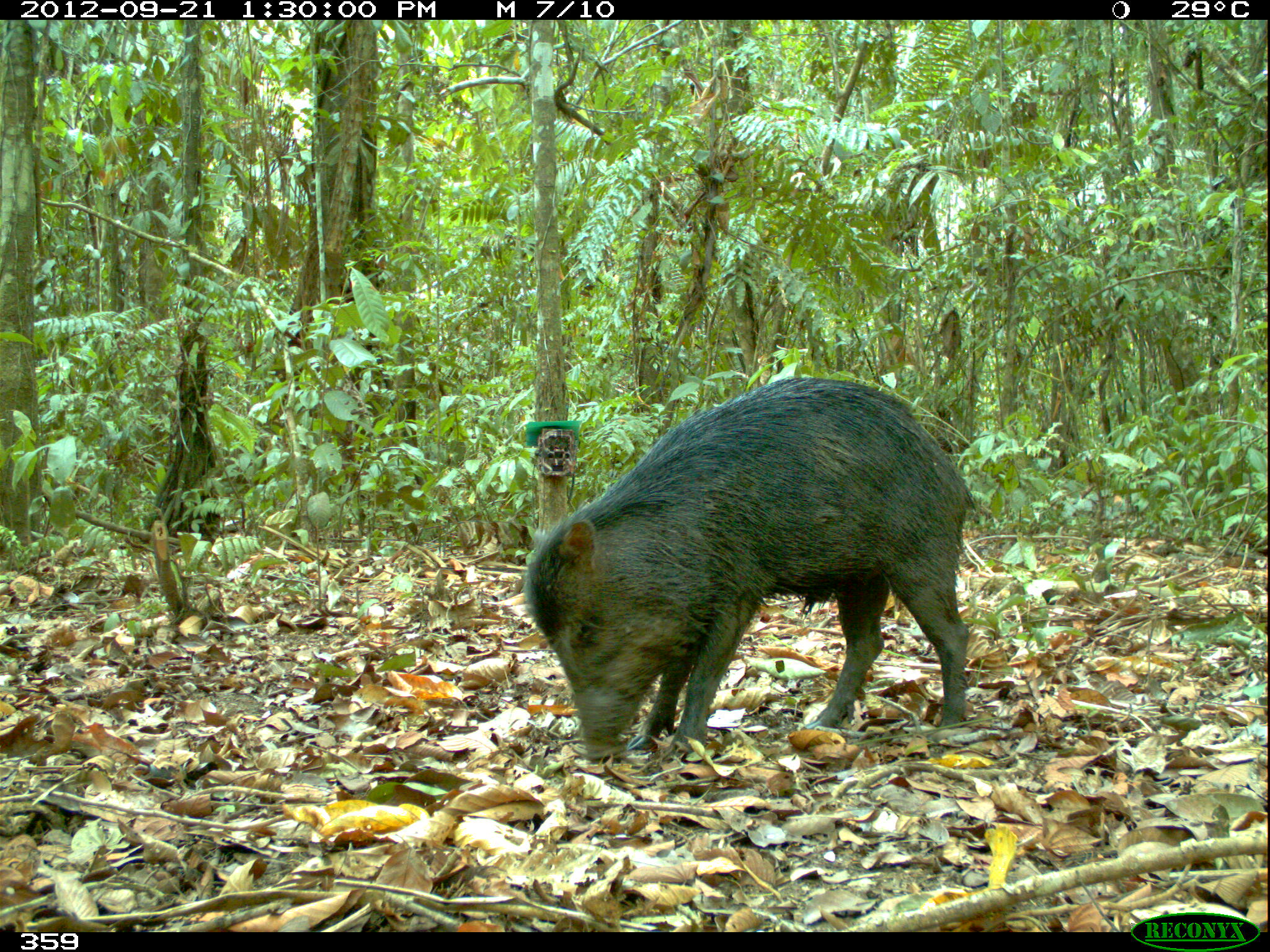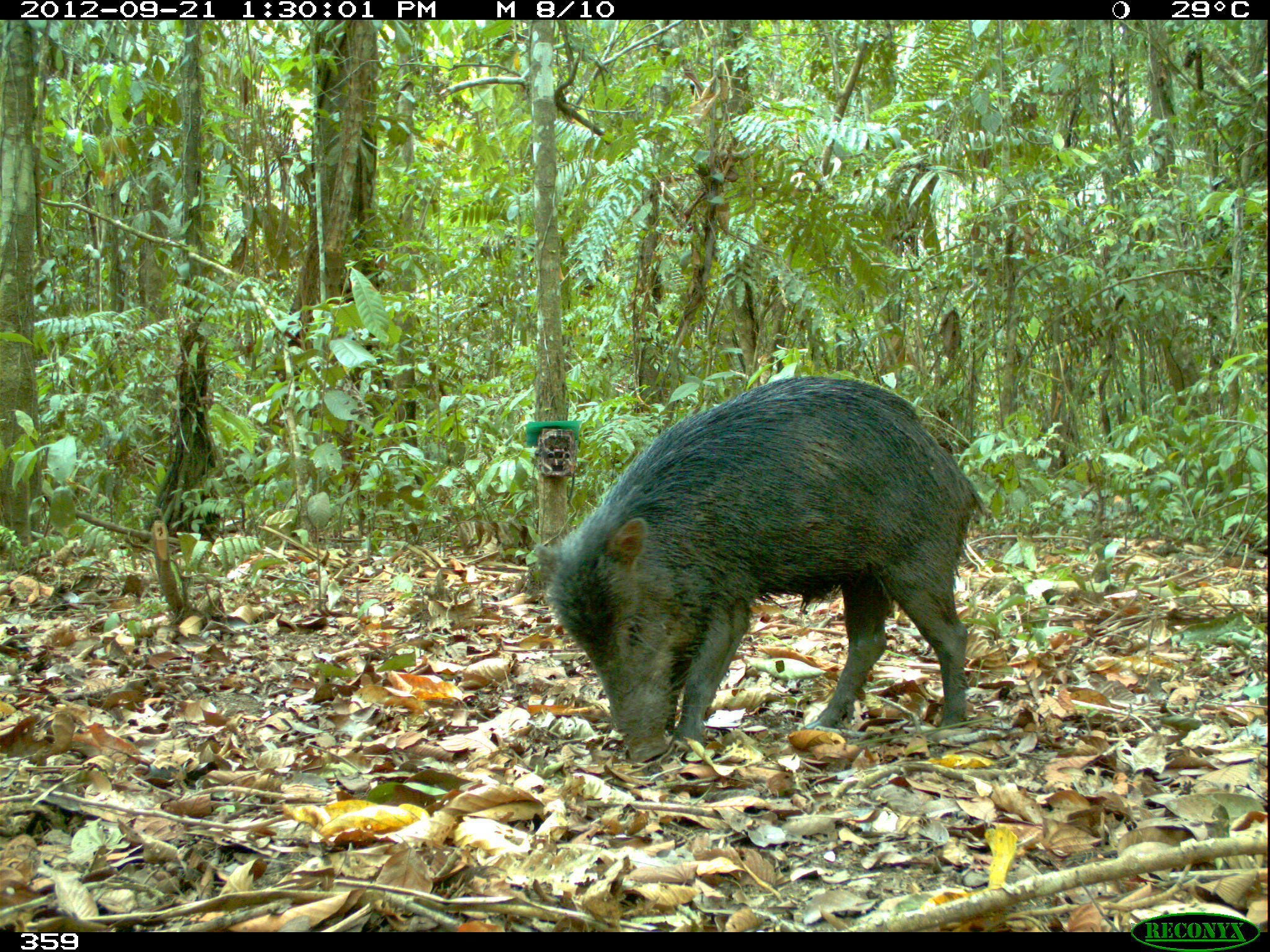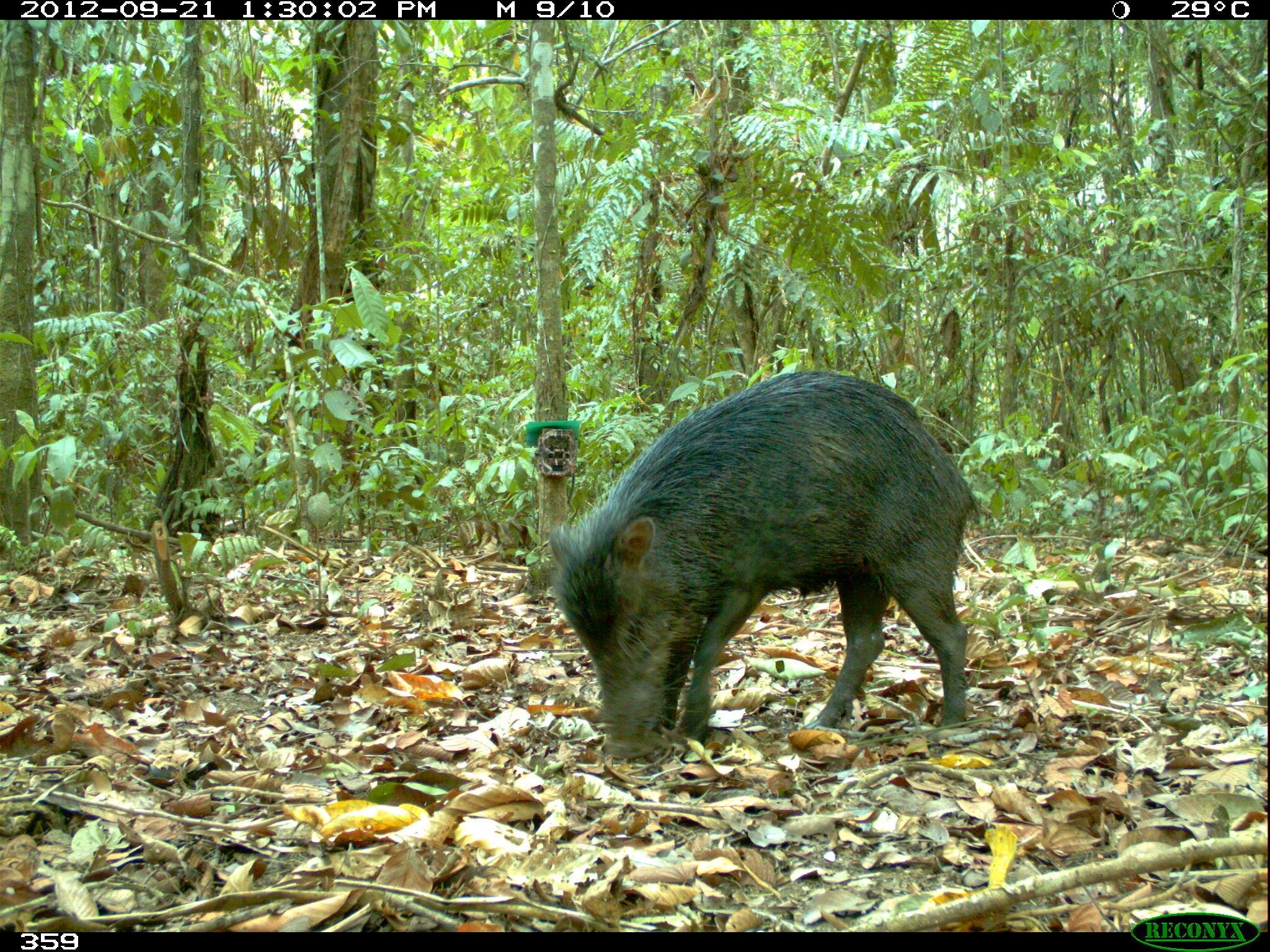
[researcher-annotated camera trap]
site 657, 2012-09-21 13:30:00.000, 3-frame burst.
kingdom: Animalia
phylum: Chordata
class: Mammalia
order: Artiodactyla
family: Tayassuidae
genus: Tayassu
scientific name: Tayassu pecari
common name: white-lipped peccary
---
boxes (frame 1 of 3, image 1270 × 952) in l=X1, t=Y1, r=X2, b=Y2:
tayassu pecari: l=520, t=375, r=980, b=768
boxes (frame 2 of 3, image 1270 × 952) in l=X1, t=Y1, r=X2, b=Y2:
tayassu pecari: l=527, t=374, r=996, b=769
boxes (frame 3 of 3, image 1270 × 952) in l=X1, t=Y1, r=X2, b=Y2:
tayassu pecari: l=548, t=369, r=982, b=761